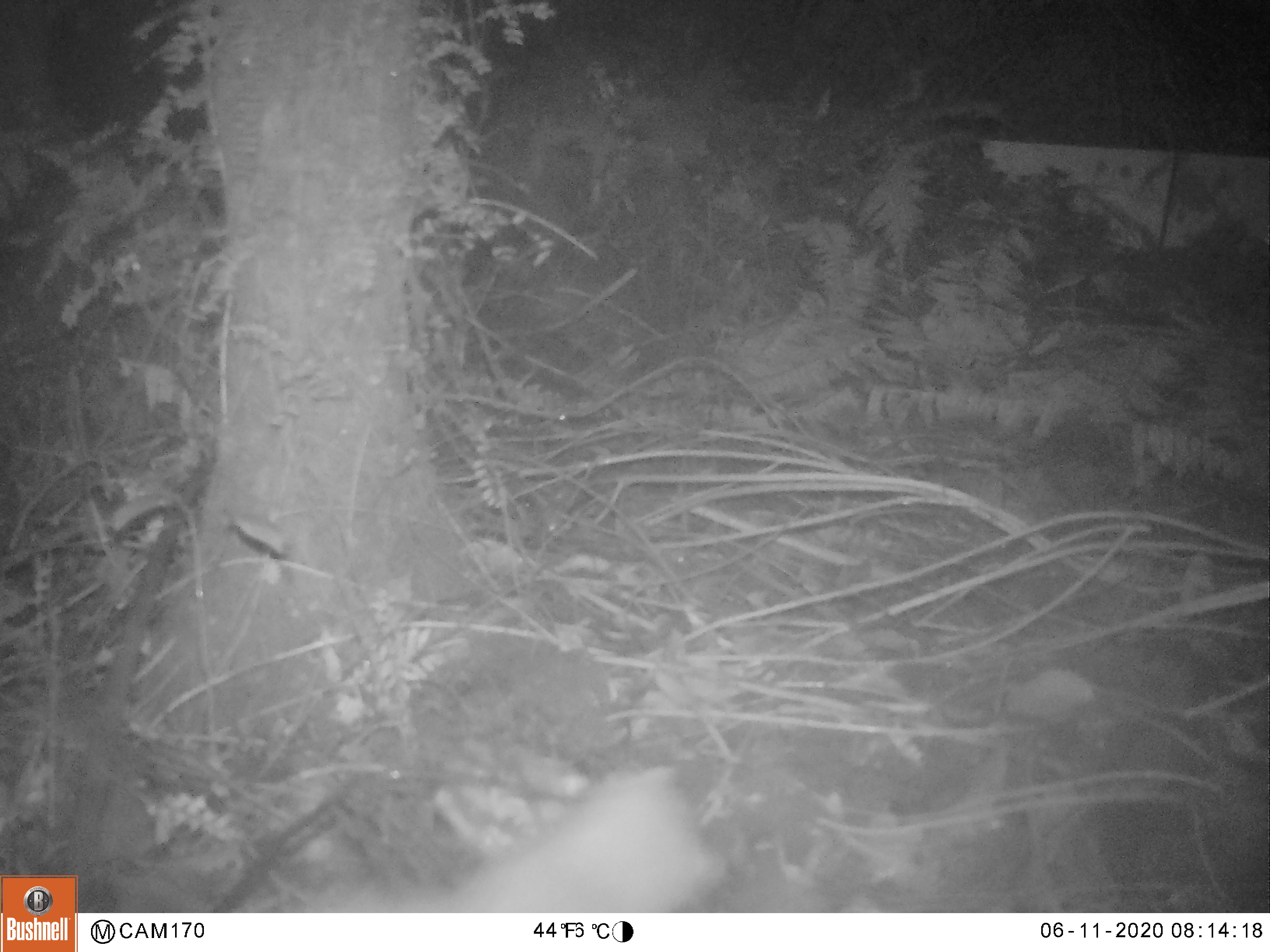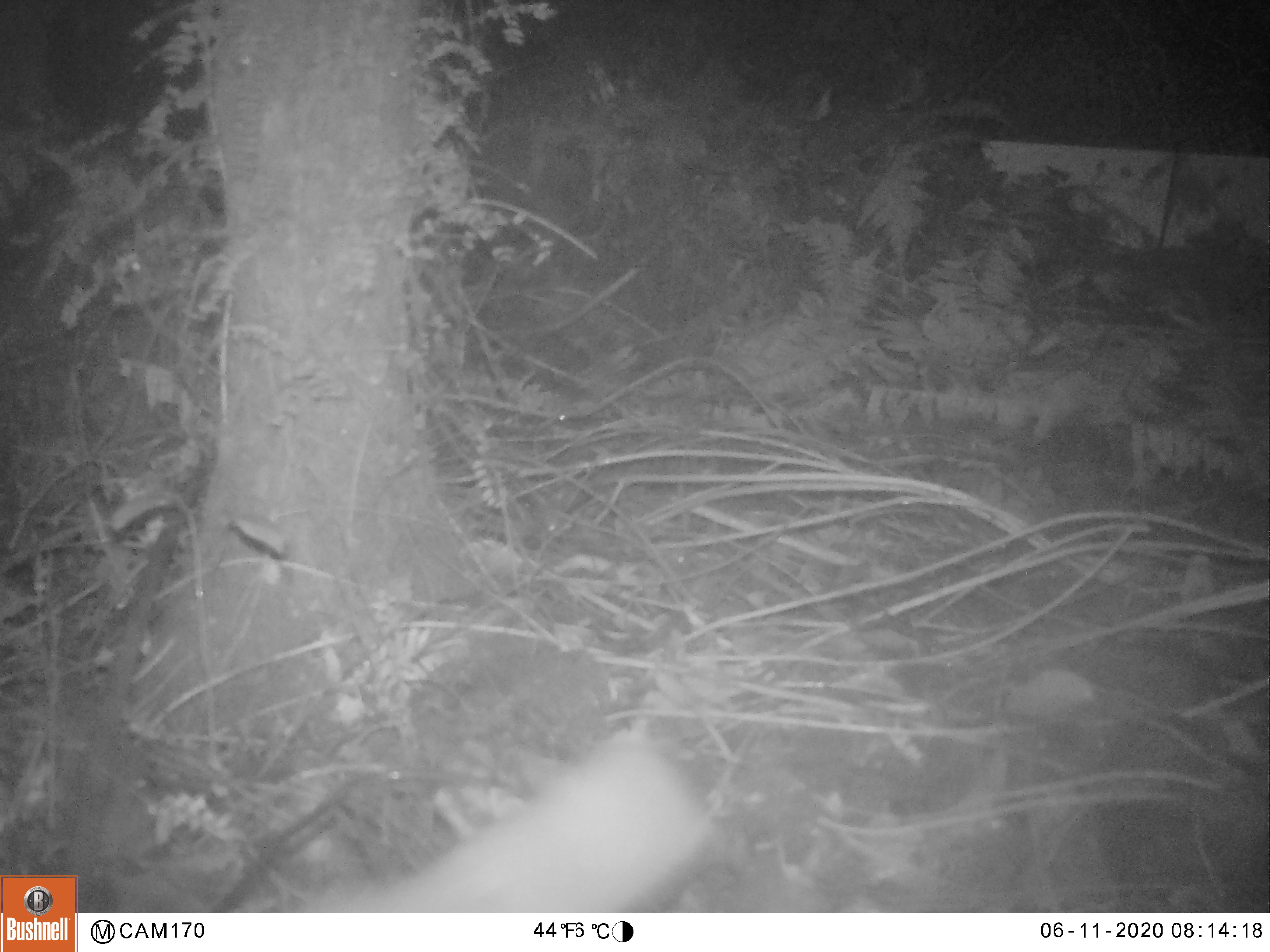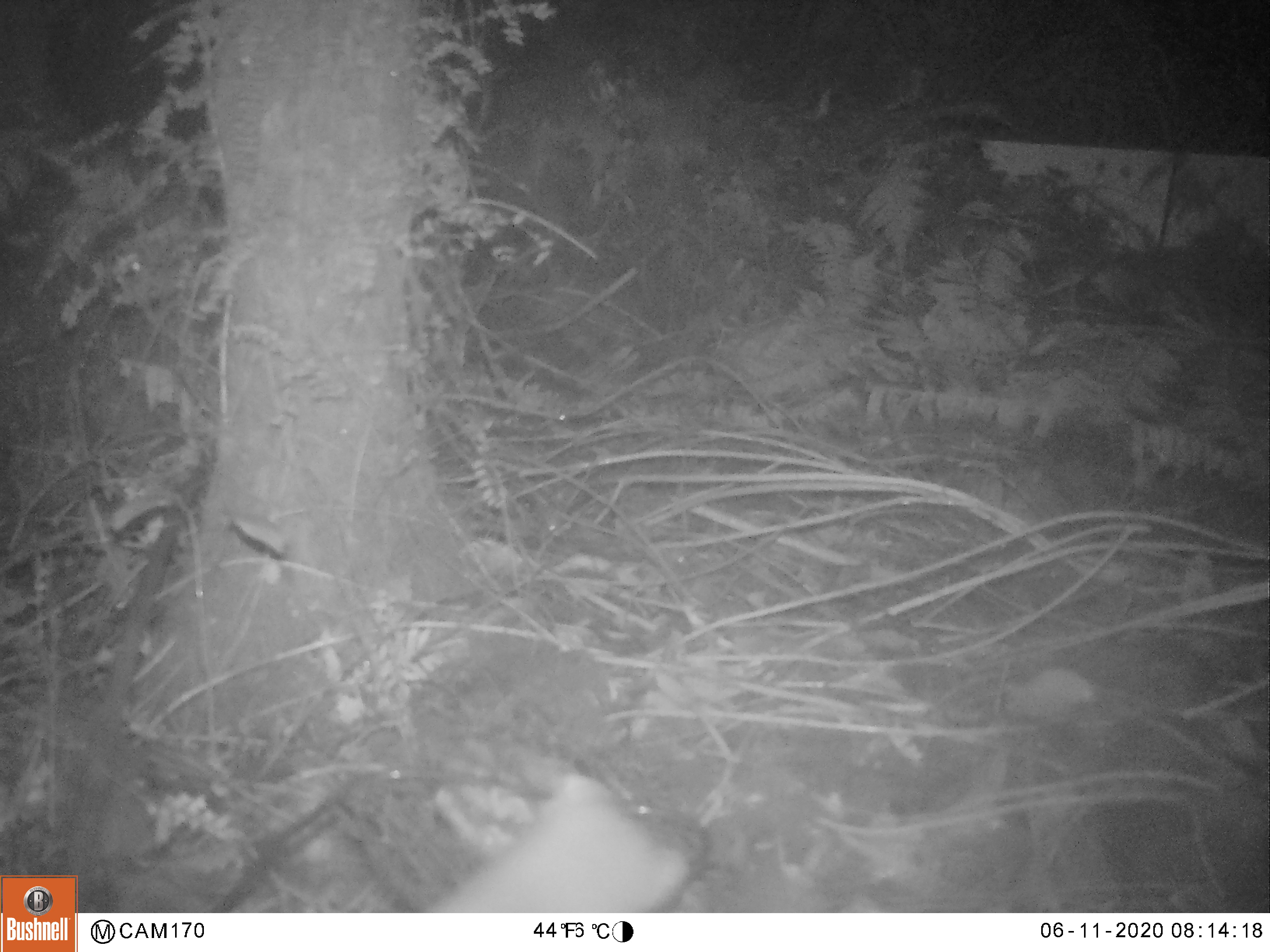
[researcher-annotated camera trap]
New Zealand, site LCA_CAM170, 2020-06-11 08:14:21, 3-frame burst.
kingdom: Animalia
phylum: Chordata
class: Mammalia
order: Carnivora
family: Mustelidae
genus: Mustela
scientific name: Mustela erminea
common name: stoat